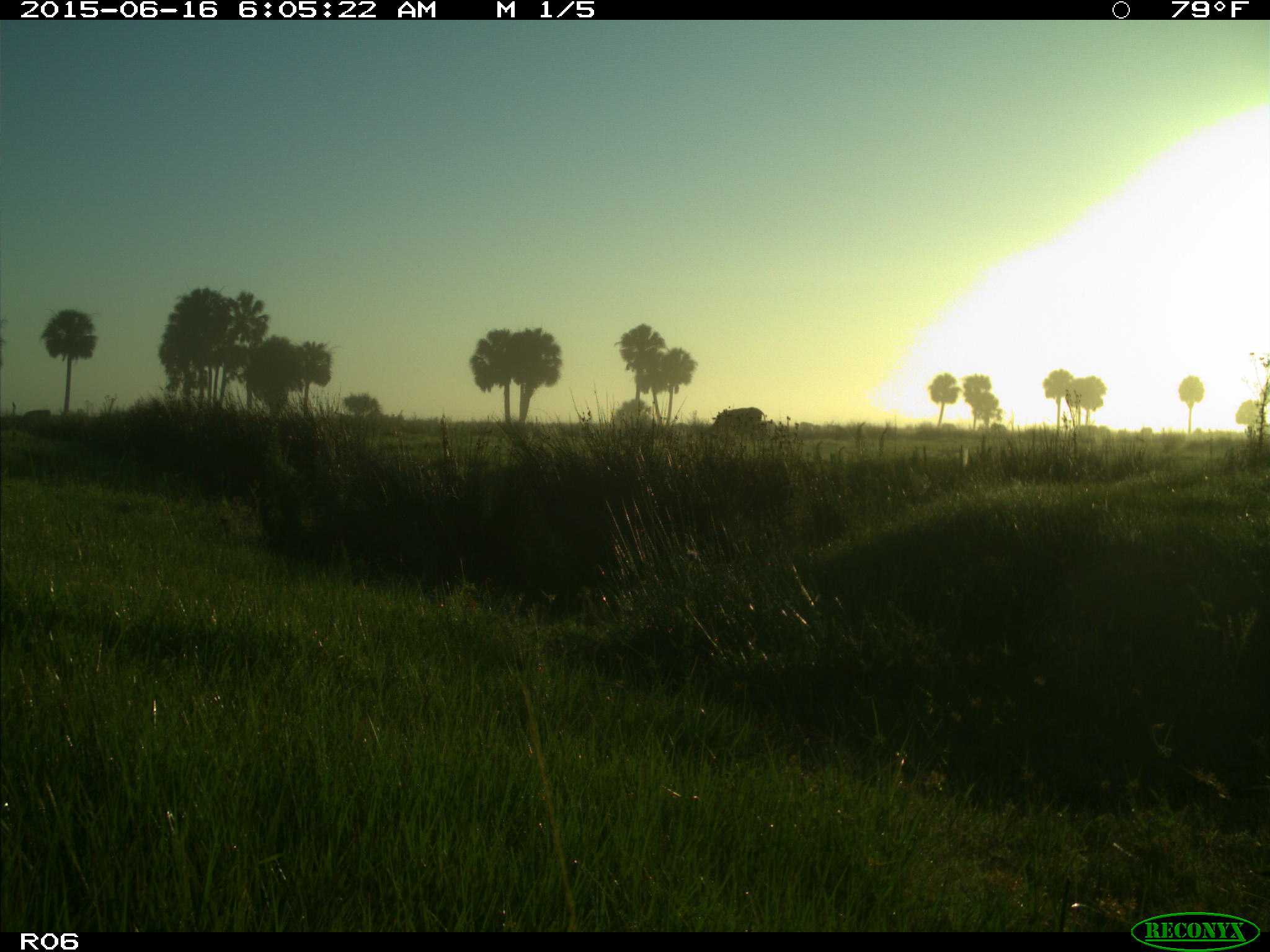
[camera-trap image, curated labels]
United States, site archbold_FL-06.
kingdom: Animalia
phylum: Chordata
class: Mammalia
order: Artiodactyla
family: Bovidae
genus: Bos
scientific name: Bos taurus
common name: domestic cow